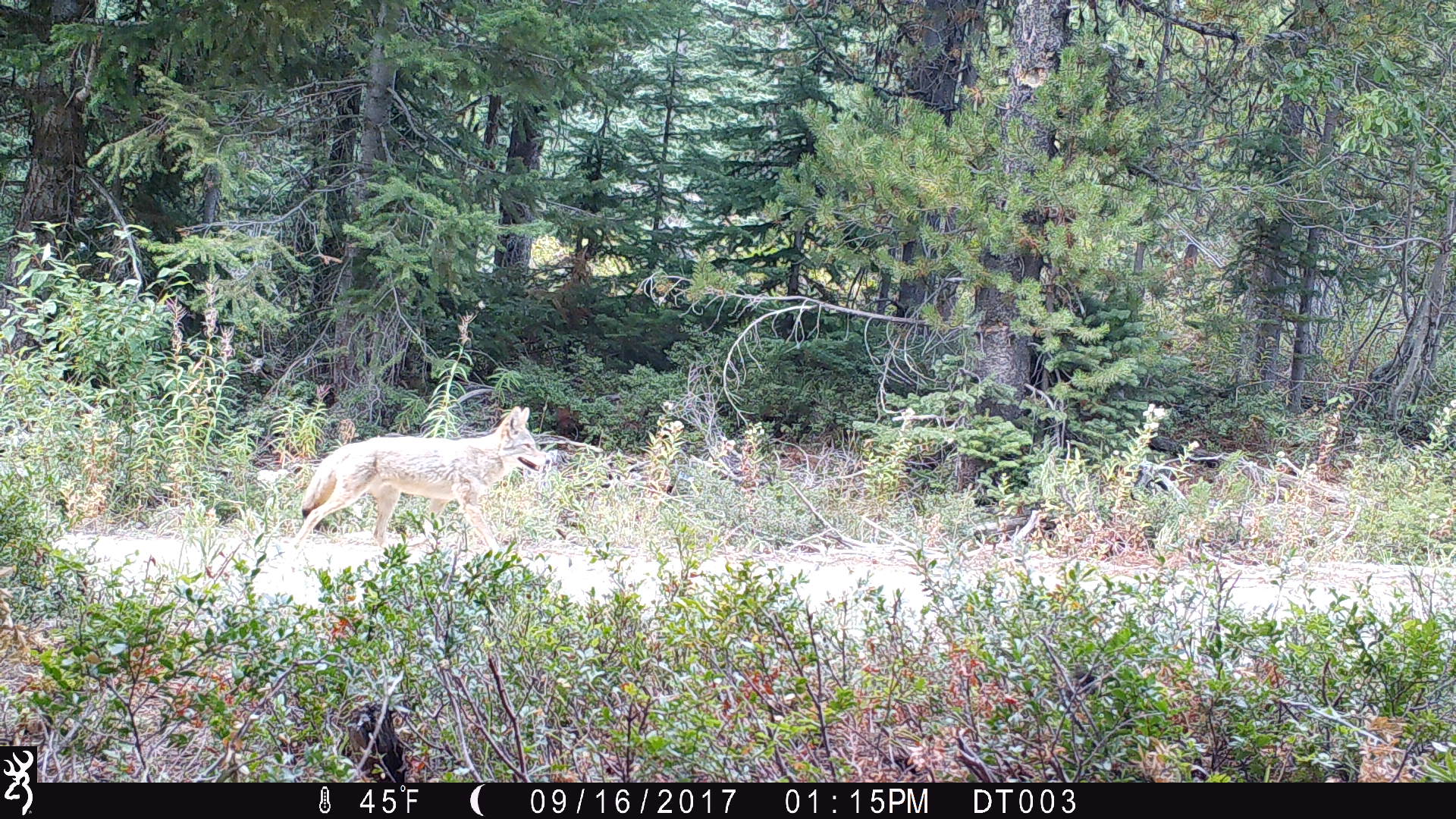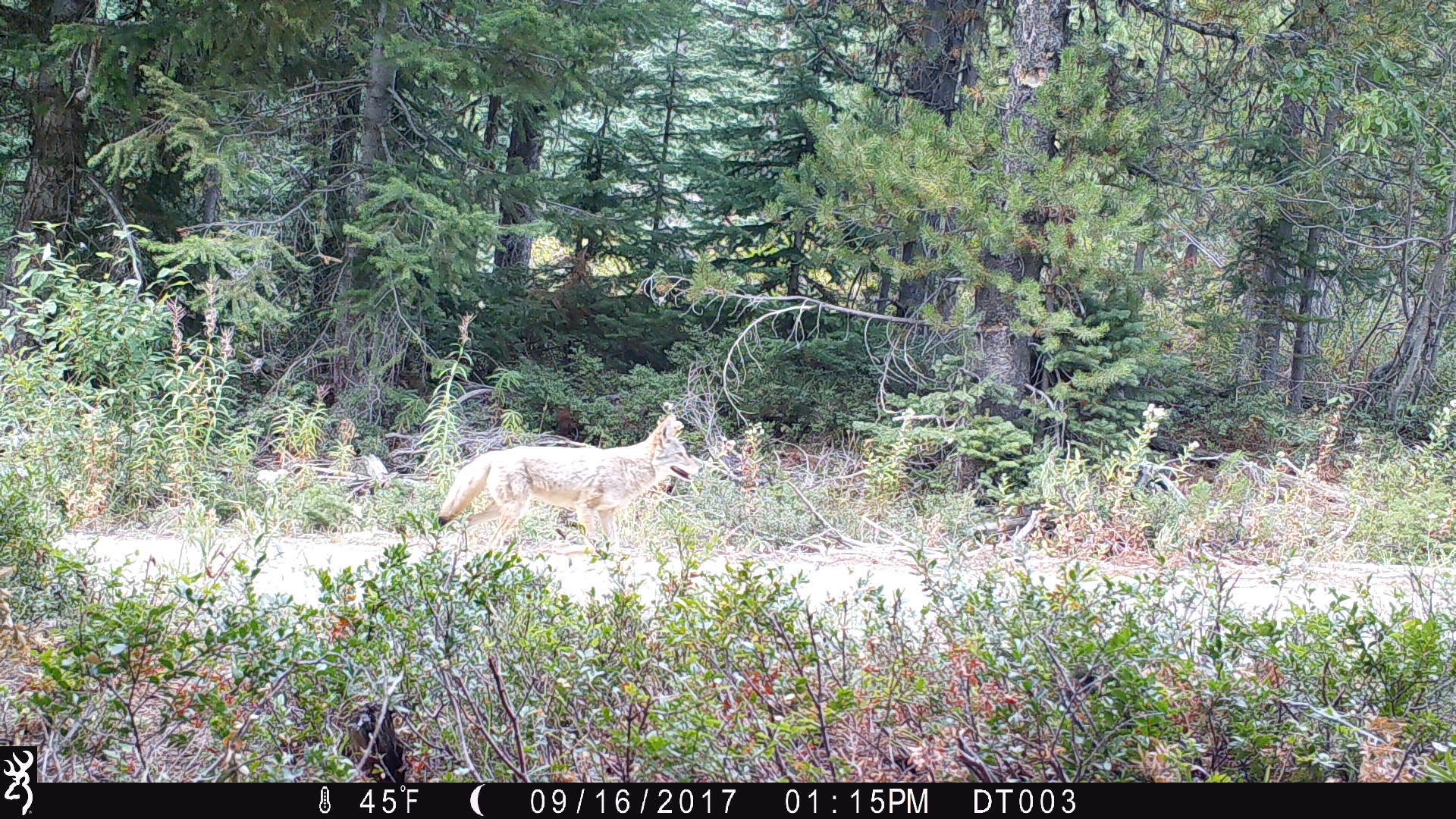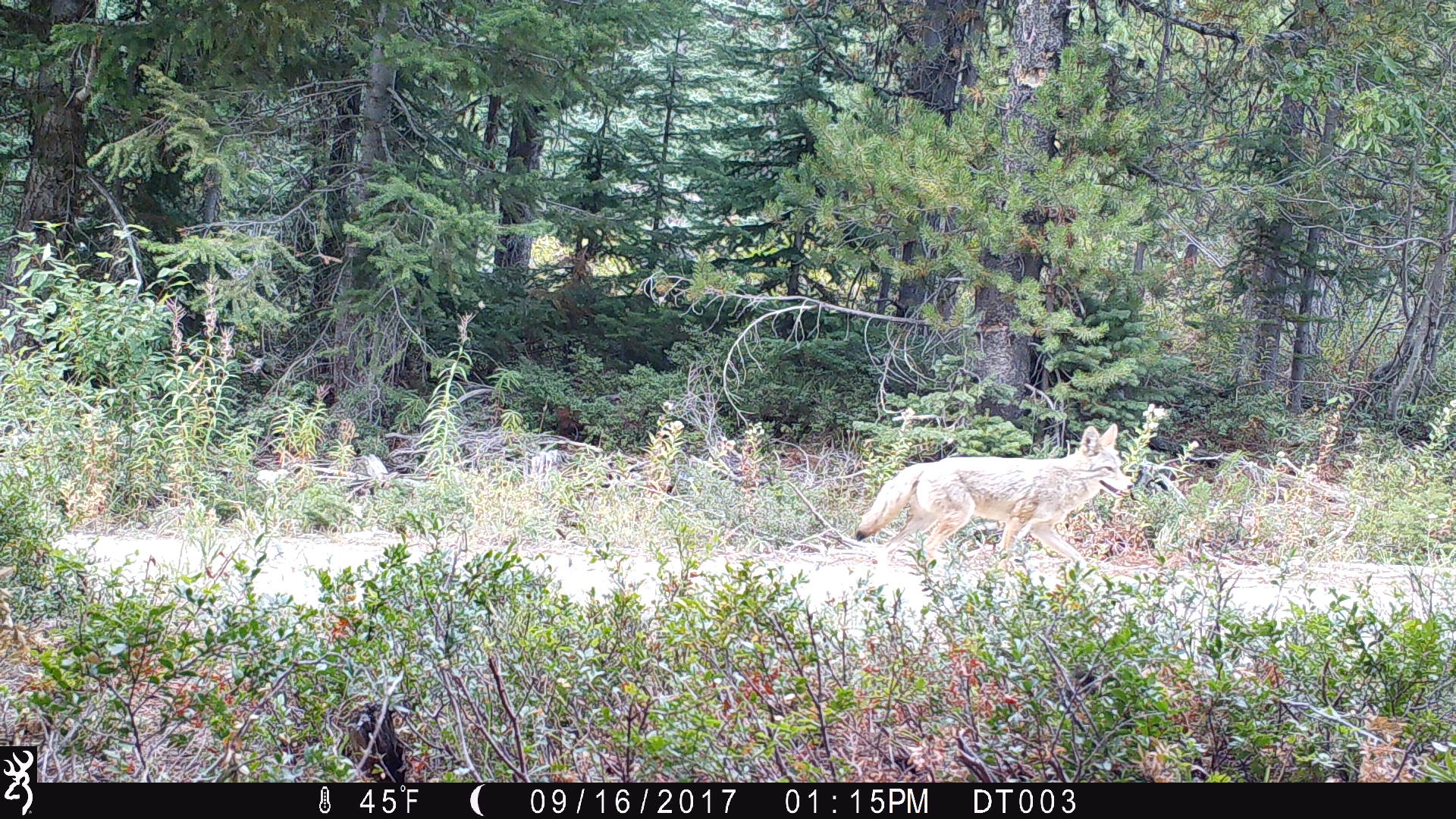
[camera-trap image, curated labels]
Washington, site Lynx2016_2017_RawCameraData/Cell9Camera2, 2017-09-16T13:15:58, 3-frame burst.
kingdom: Animalia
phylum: Chordata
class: Mammalia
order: Carnivora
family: Canidae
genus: Canis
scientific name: Canis latrans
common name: coyote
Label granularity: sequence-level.